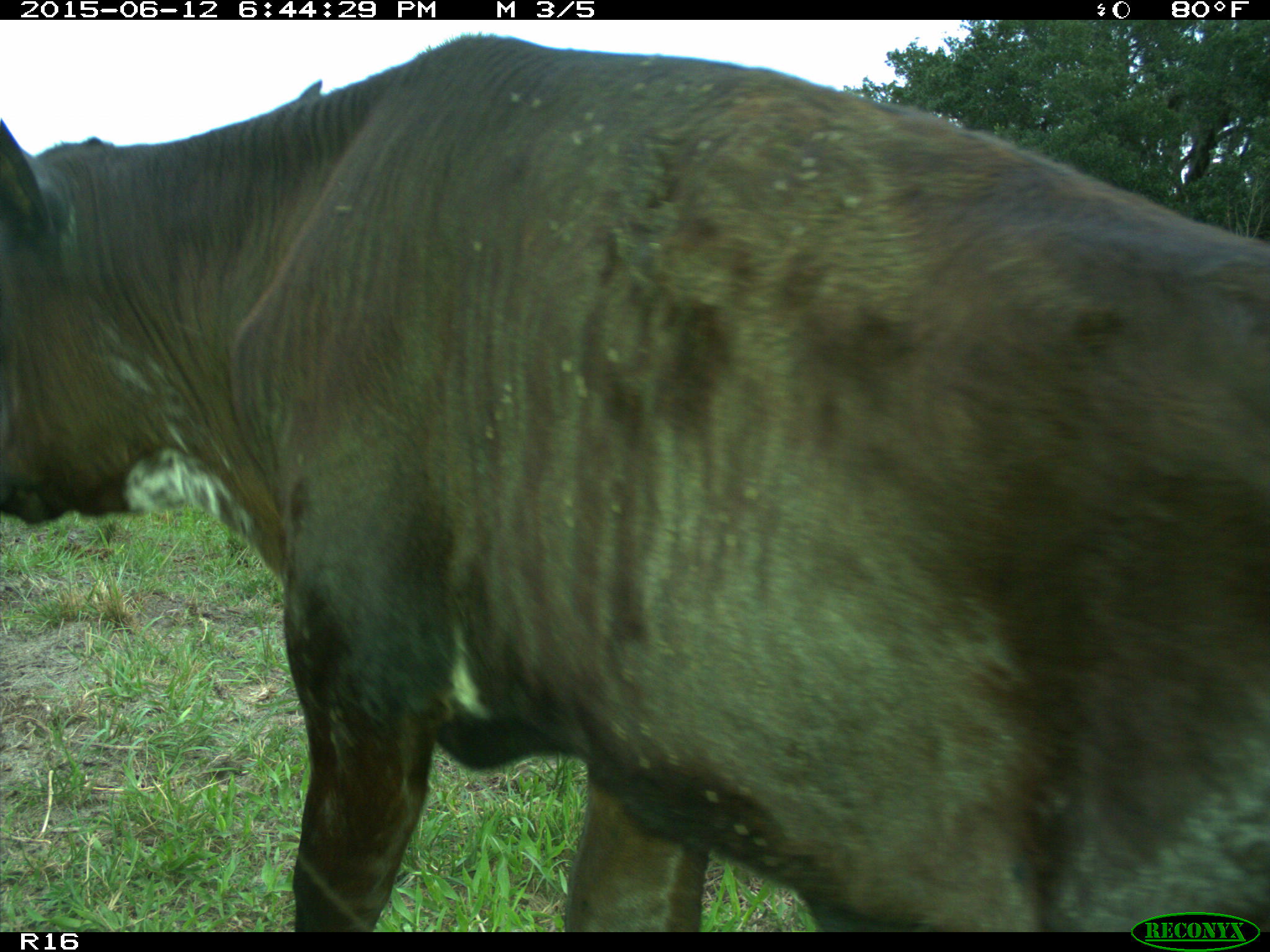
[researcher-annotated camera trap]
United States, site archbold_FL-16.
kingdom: Animalia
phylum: Chordata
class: Mammalia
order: Artiodactyla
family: Bovidae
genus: Bos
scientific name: Bos taurus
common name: domestic cow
Bos taurus (domestic cow).